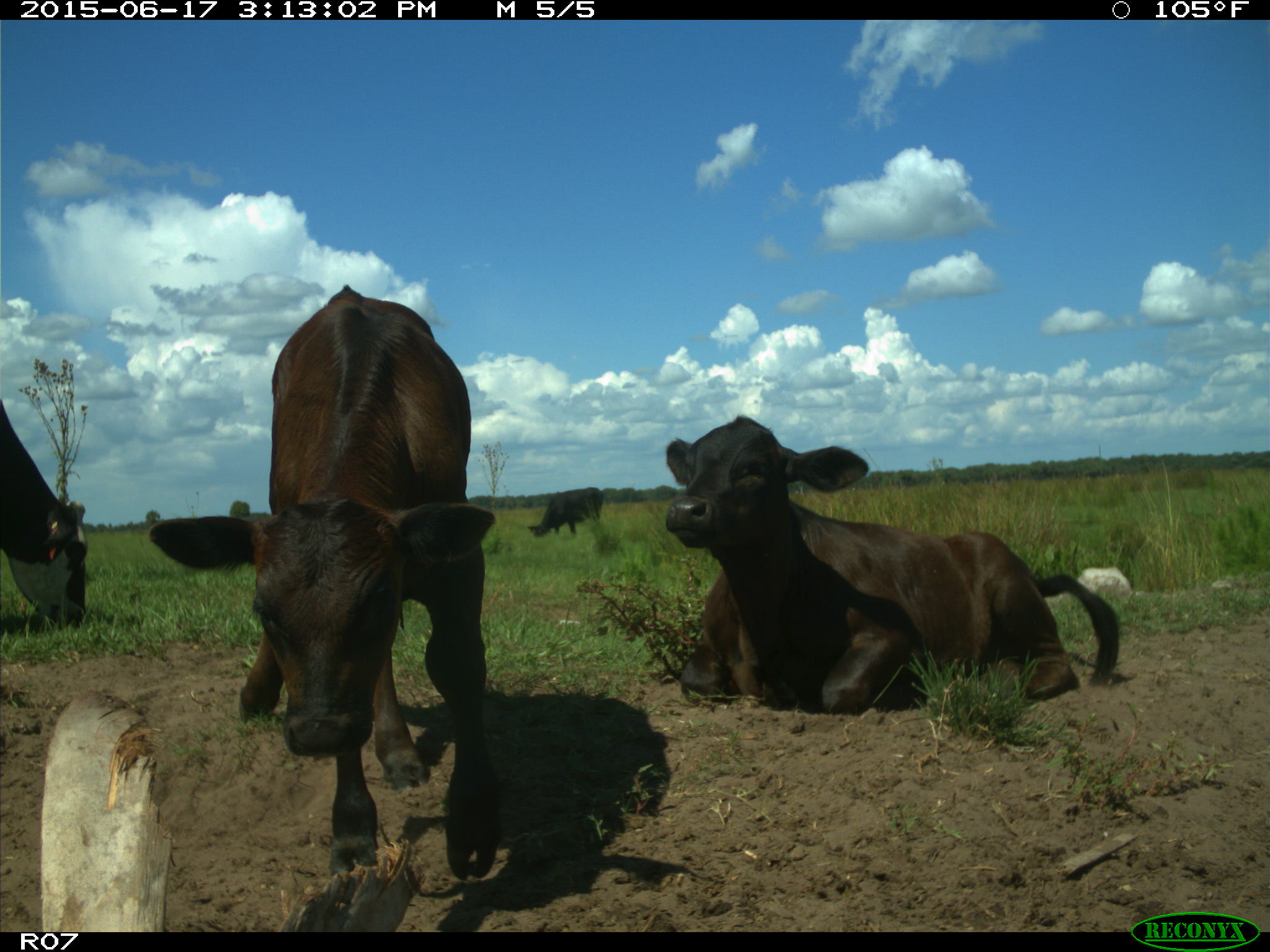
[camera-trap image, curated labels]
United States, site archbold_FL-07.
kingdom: Animalia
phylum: Chordata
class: Mammalia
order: Artiodactyla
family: Bovidae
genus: Bos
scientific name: Bos taurus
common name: domestic cow